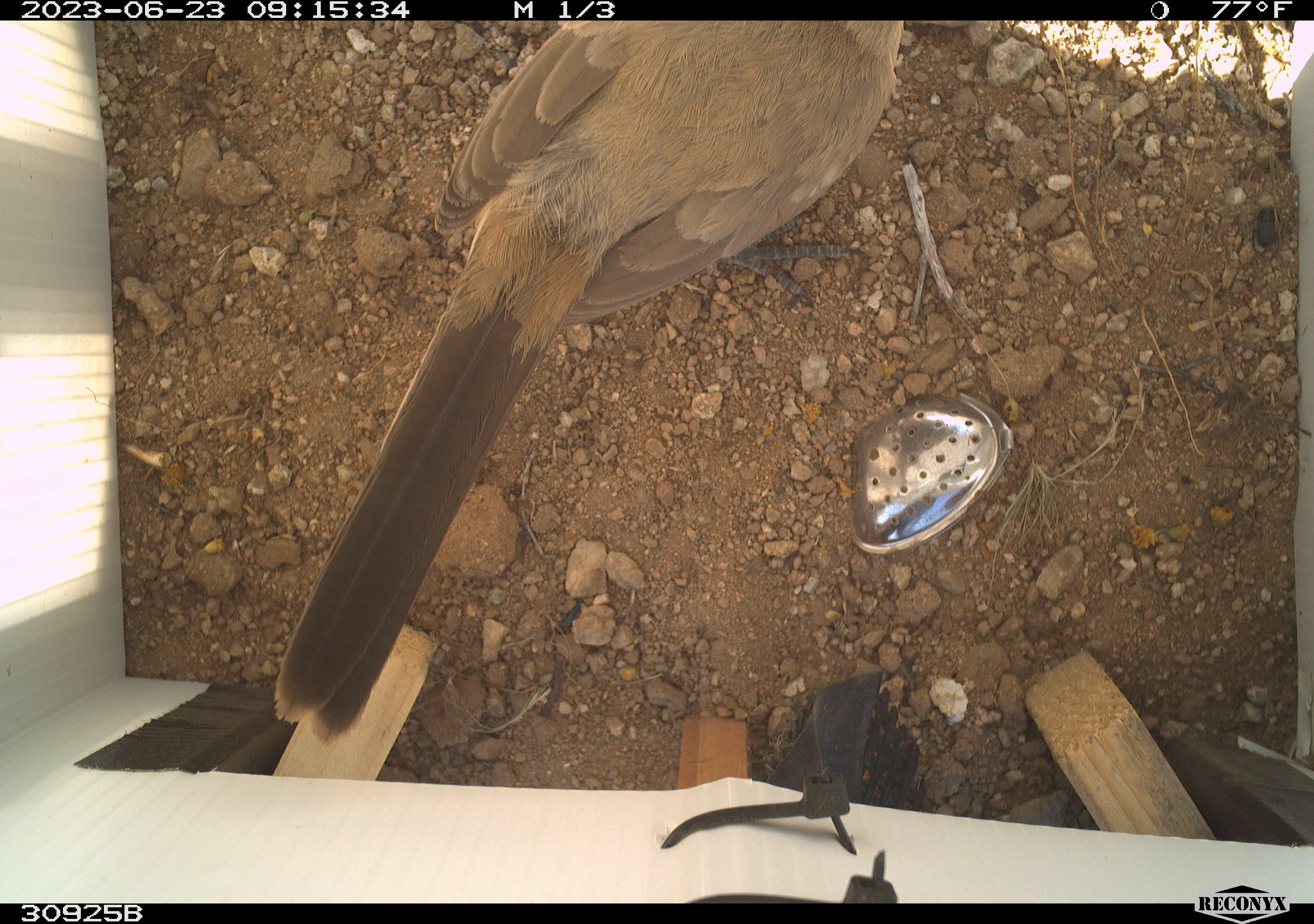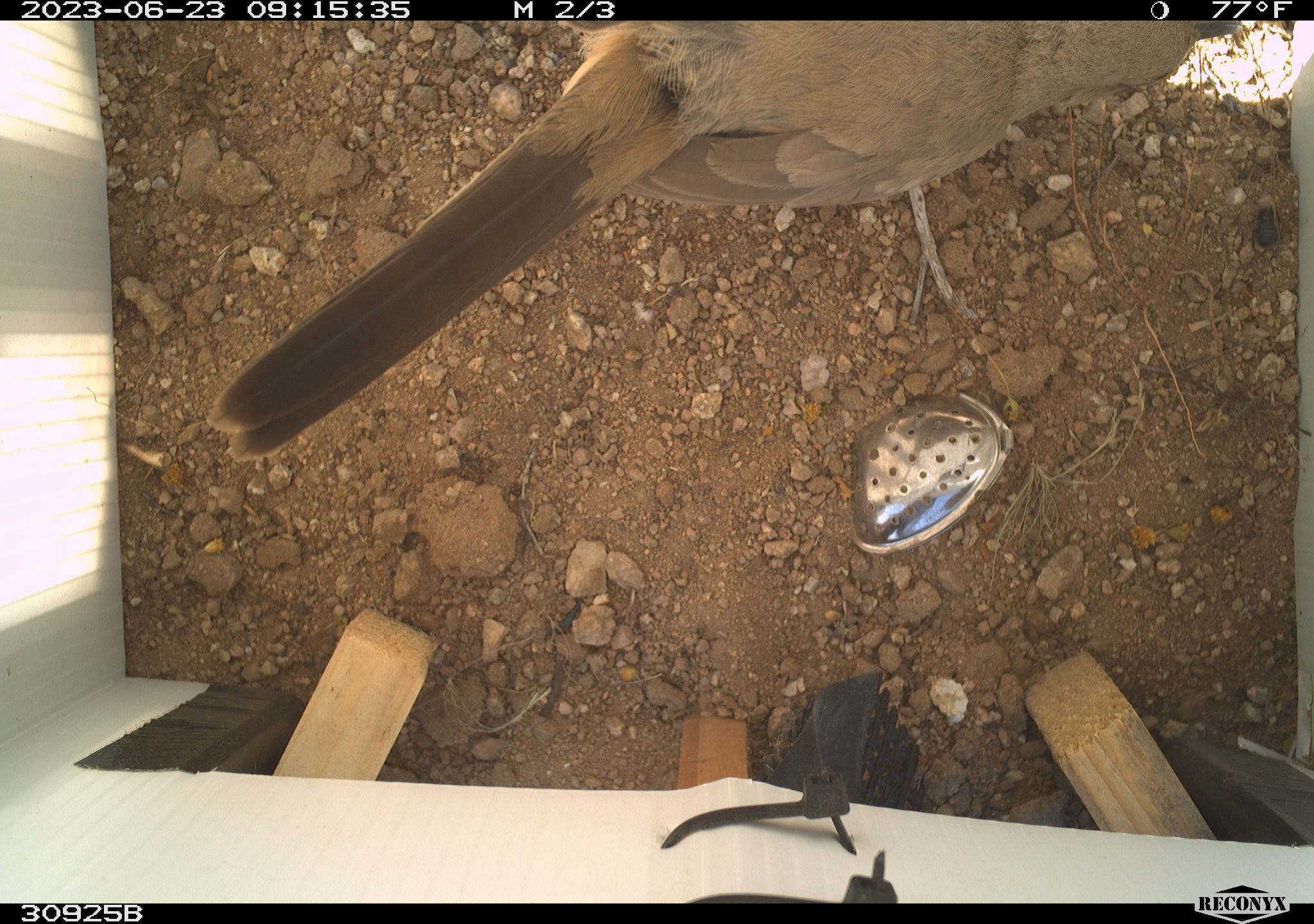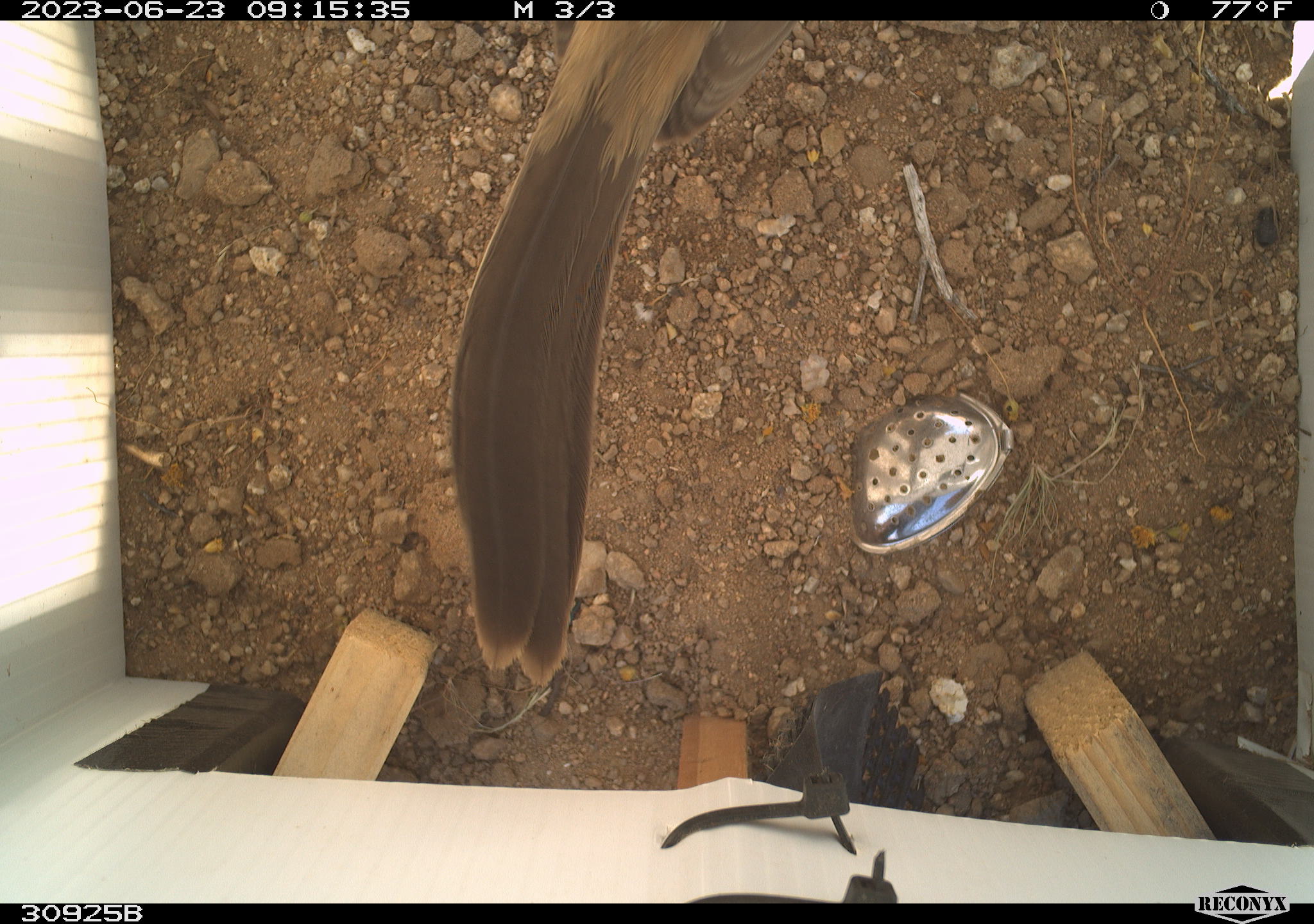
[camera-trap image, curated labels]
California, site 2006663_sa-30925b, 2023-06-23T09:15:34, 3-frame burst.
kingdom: Animalia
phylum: Chordata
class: Aves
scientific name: Aves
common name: bird